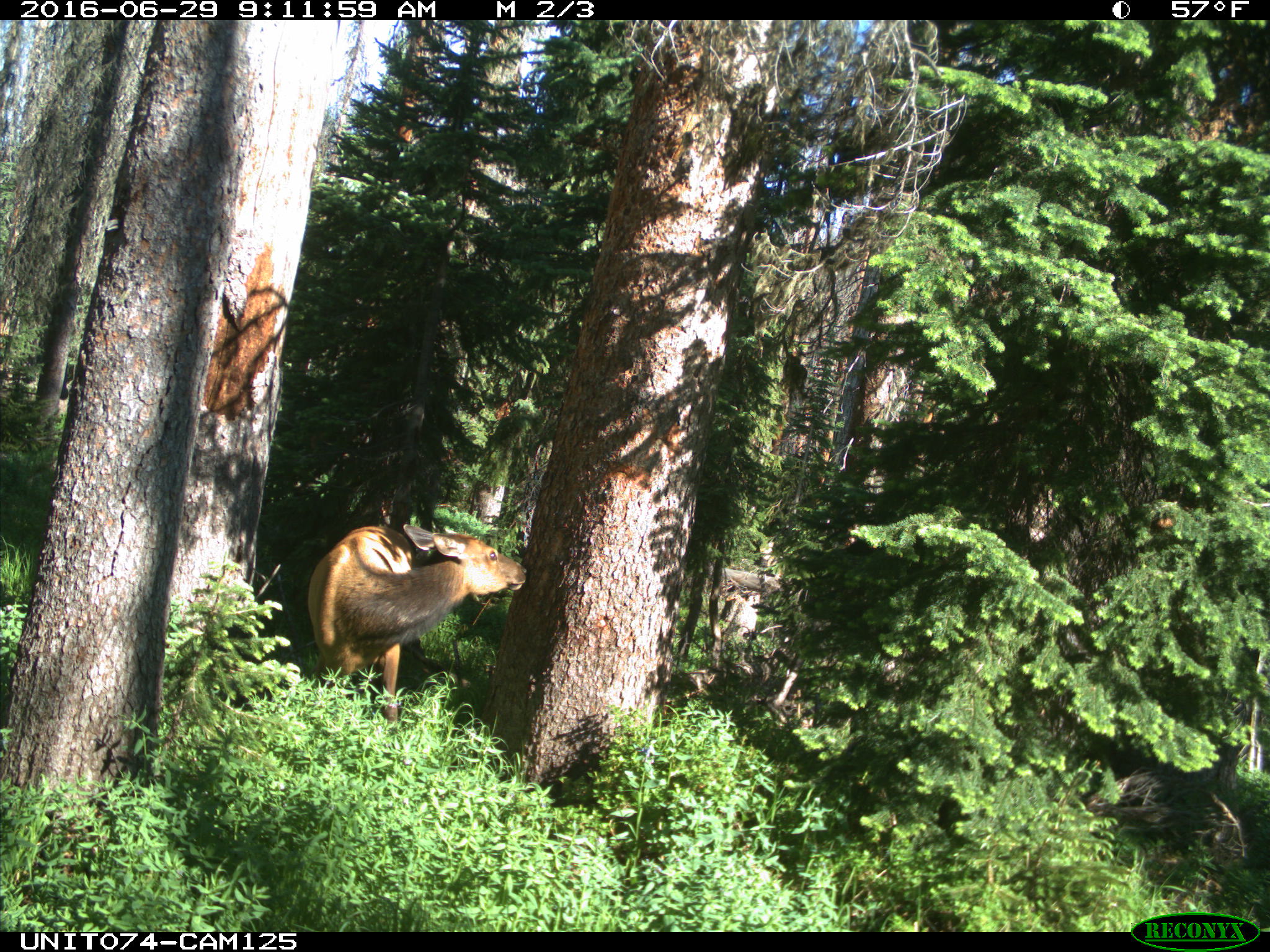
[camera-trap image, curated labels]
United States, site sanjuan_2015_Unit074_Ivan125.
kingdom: Animalia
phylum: Chordata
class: Mammalia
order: Artiodactyla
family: Cervidae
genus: Cervus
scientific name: Cervus elaphus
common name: red deer